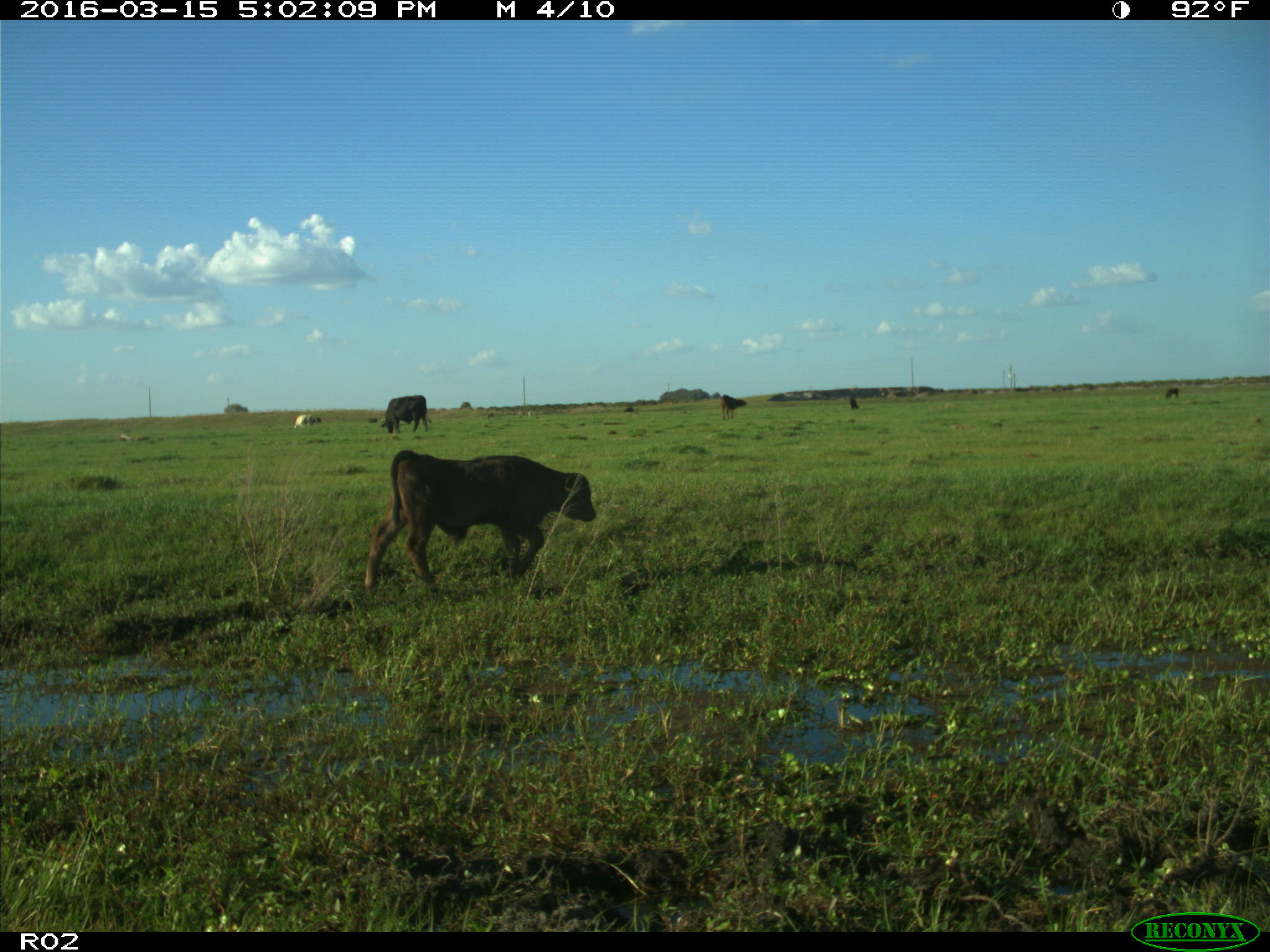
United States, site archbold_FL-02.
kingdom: Animalia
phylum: Chordata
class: Mammalia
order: Artiodactyla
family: Bovidae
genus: Bos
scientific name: Bos taurus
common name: domestic cow